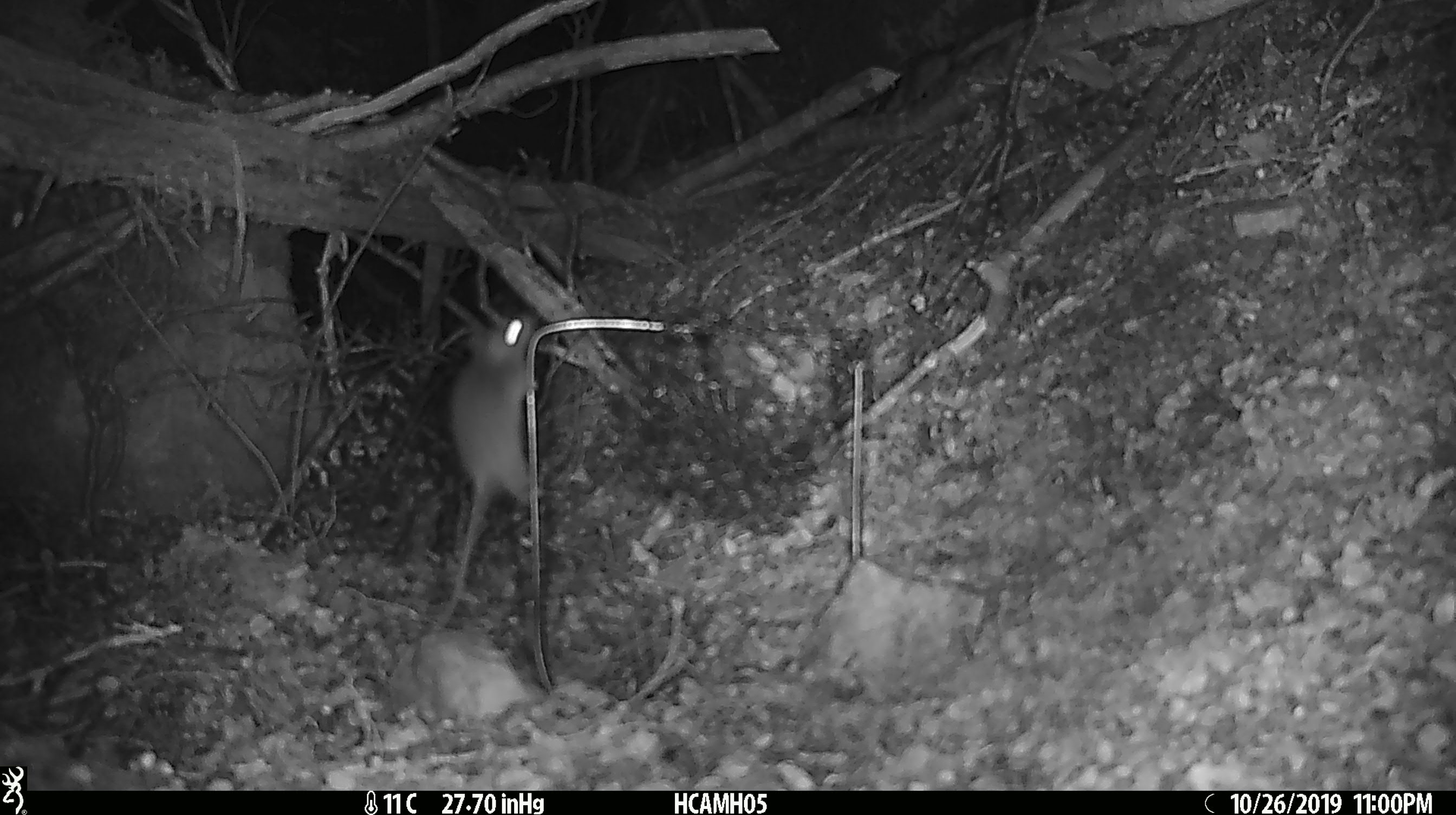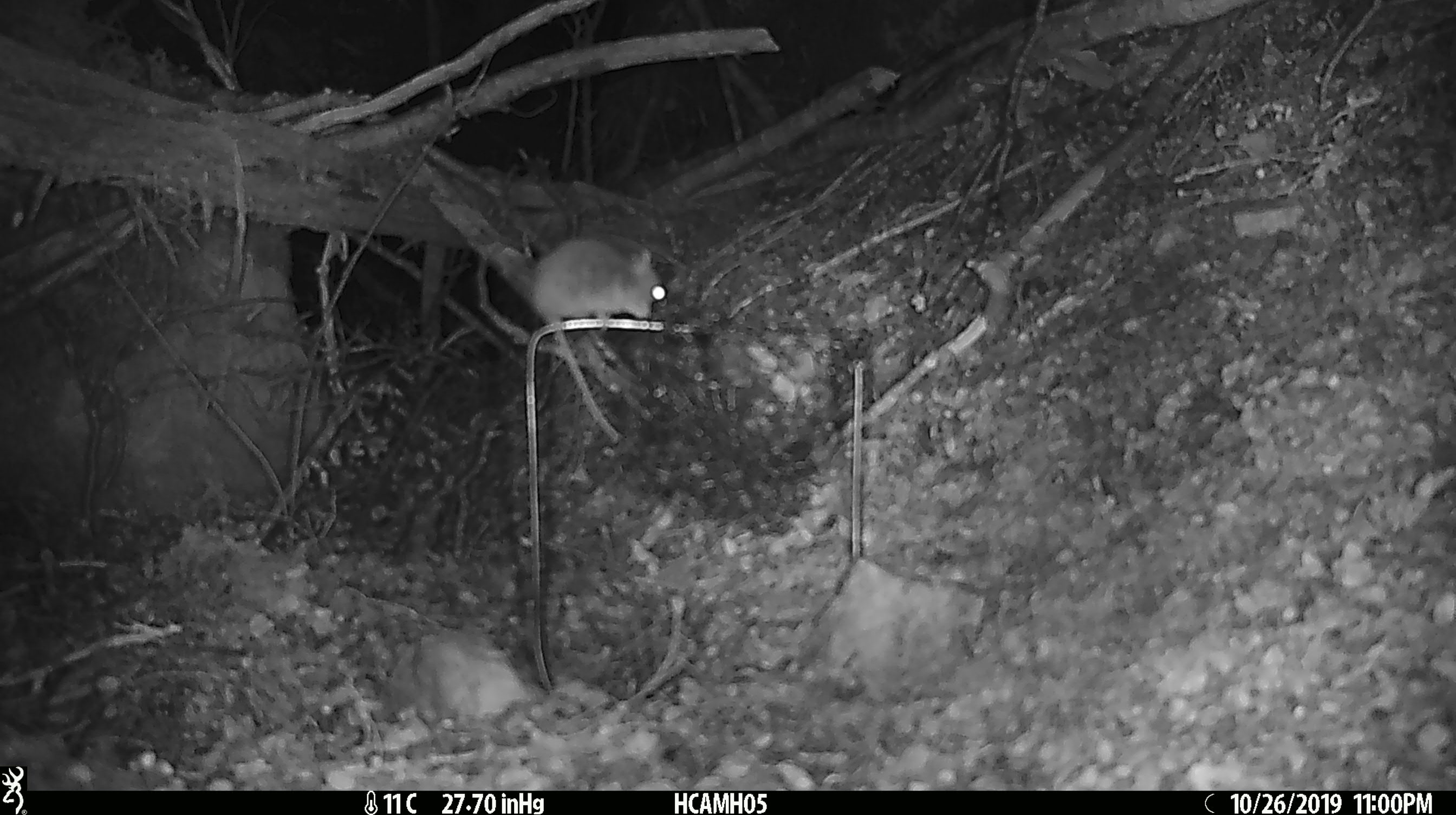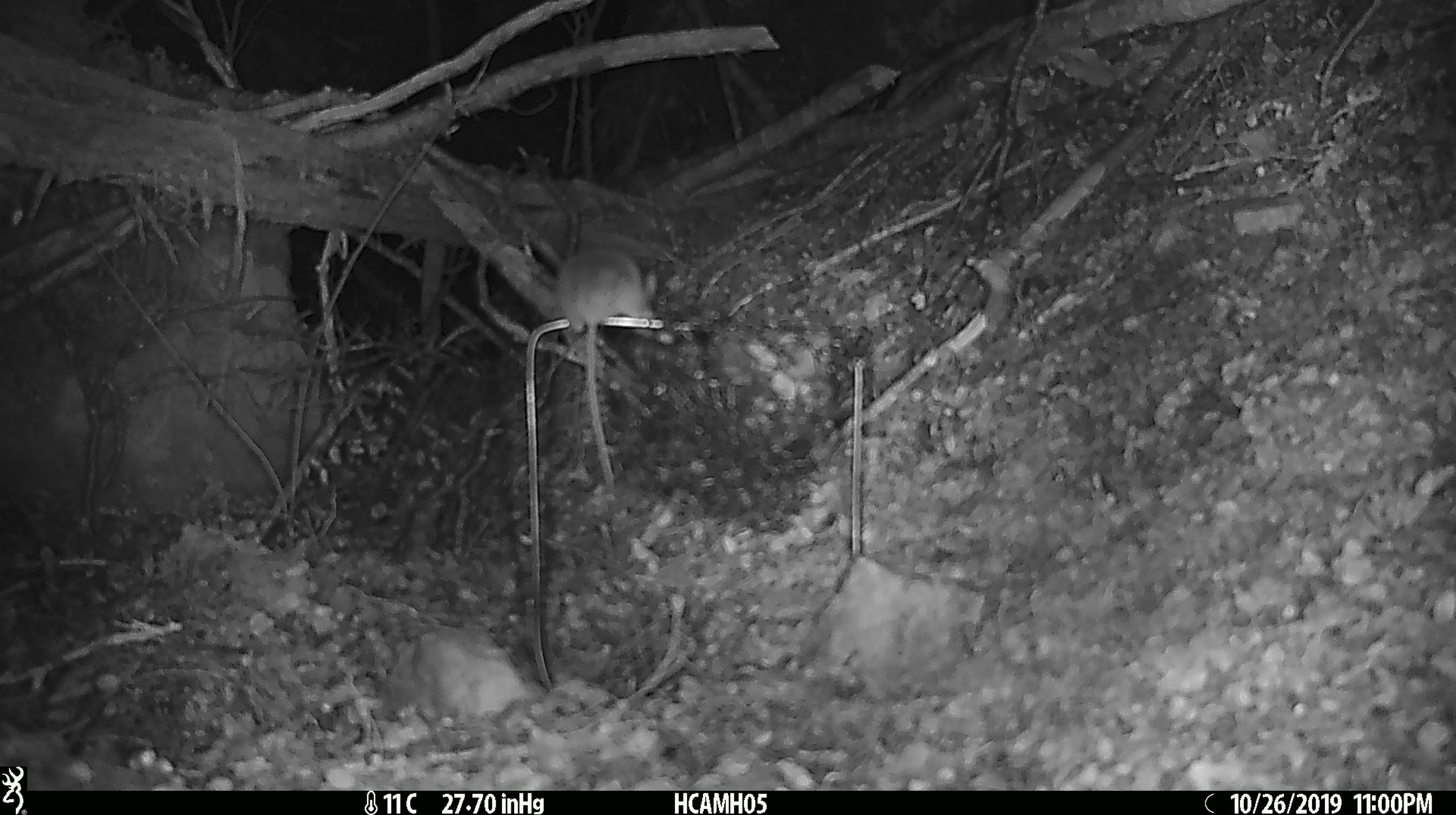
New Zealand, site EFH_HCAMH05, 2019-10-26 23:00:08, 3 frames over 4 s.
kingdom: Animalia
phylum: Chordata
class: Mammalia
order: Rodentia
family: Muridae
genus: Mus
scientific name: Mus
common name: mouse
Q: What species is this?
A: Mouse (Mus).